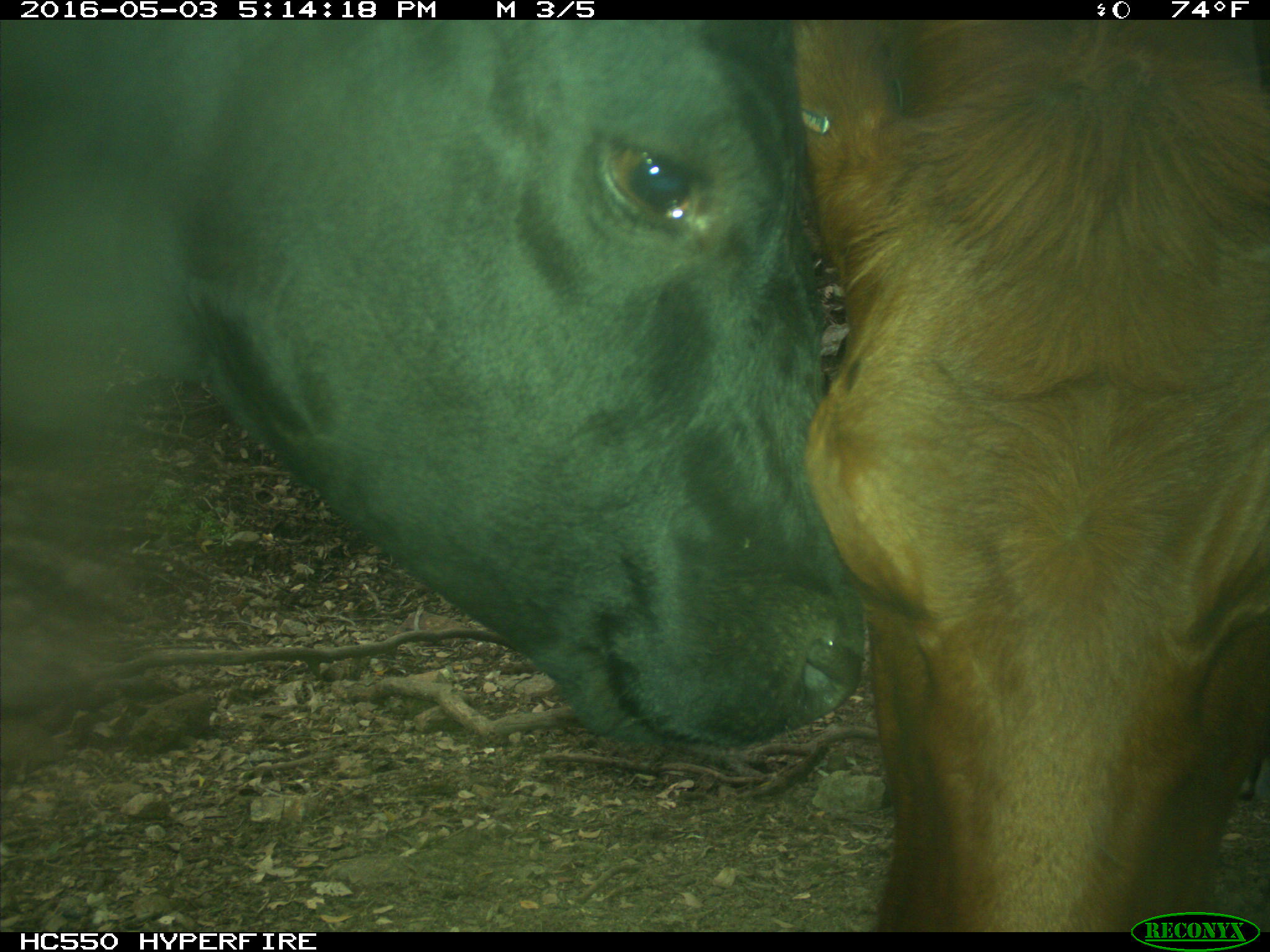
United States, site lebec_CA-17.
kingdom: Animalia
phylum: Chordata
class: Mammalia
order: Artiodactyla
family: Bovidae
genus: Bos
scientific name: Bos taurus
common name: domestic cow